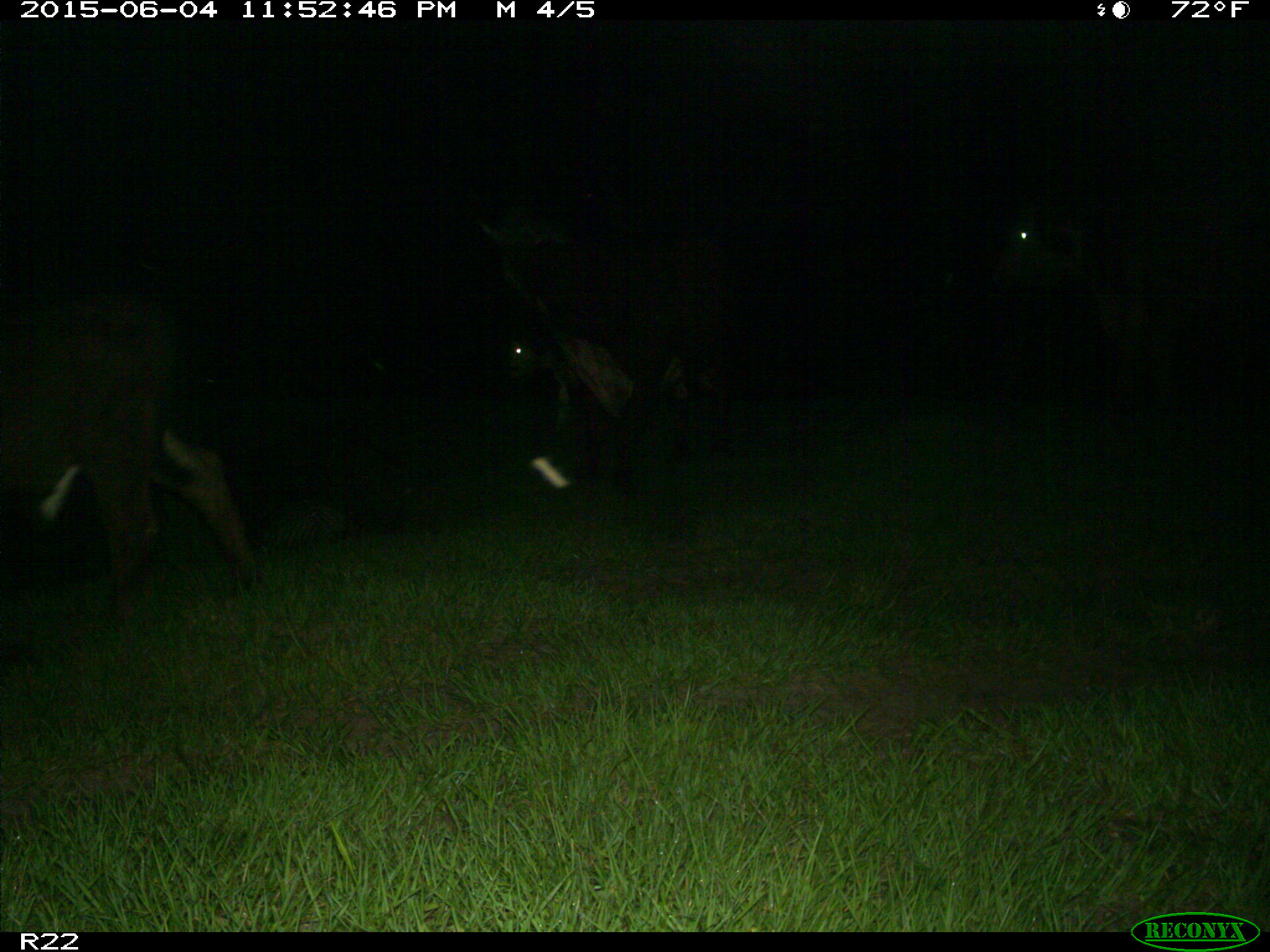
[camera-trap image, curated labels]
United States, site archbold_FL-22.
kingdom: Animalia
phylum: Chordata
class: Mammalia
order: Artiodactyla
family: Bovidae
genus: Bos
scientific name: Bos taurus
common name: domestic cow